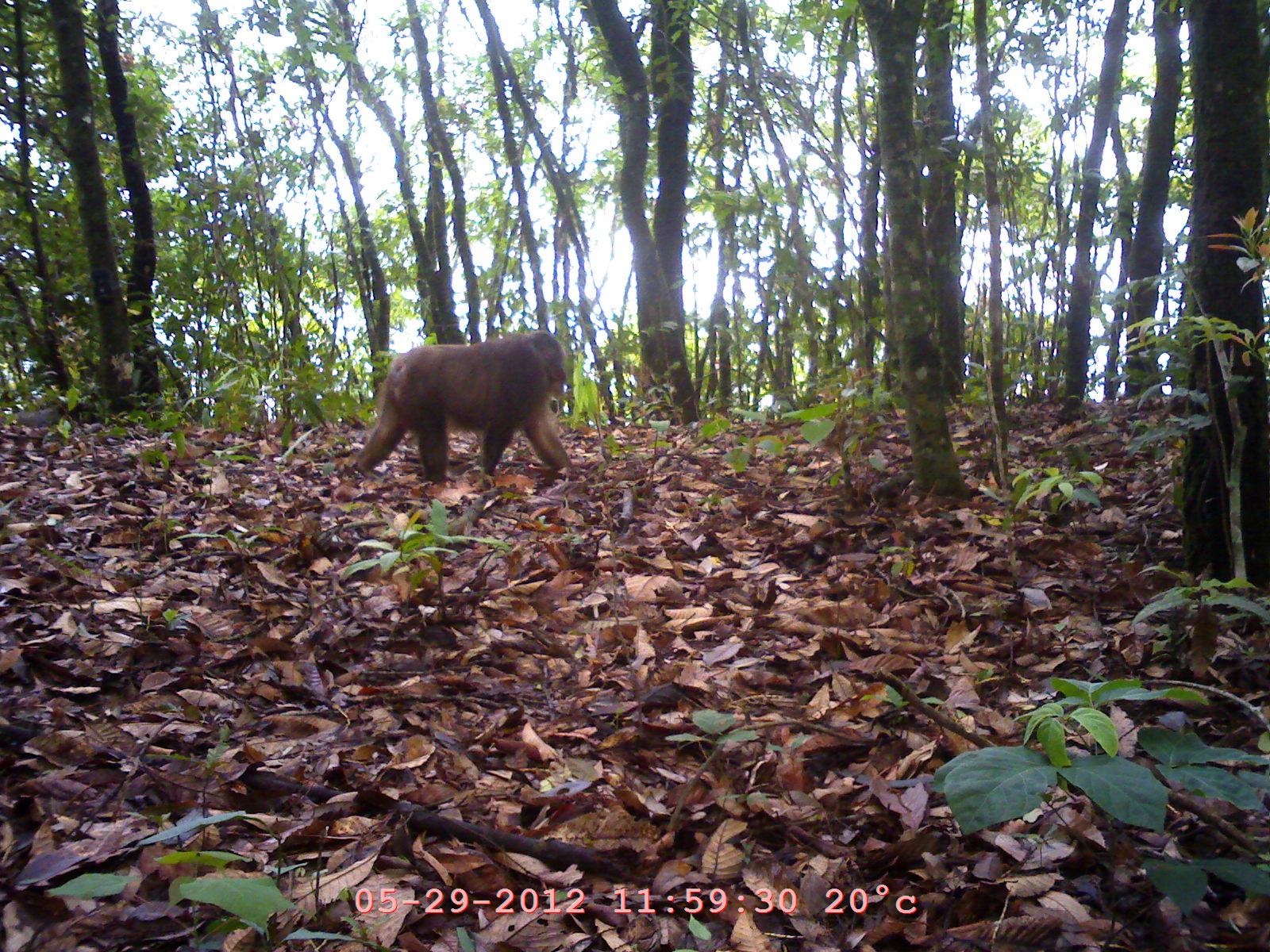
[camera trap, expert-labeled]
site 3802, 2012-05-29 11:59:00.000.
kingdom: Animalia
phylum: Chordata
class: Mammalia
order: Primates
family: Cercopithecidae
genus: Macaca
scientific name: Macaca arctoides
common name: stump-tailed macaque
Macaca arctoides (stump-tailed macaque), count 1.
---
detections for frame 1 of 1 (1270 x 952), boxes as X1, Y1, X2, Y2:
macaca arctoides: 353, 330, 573, 485